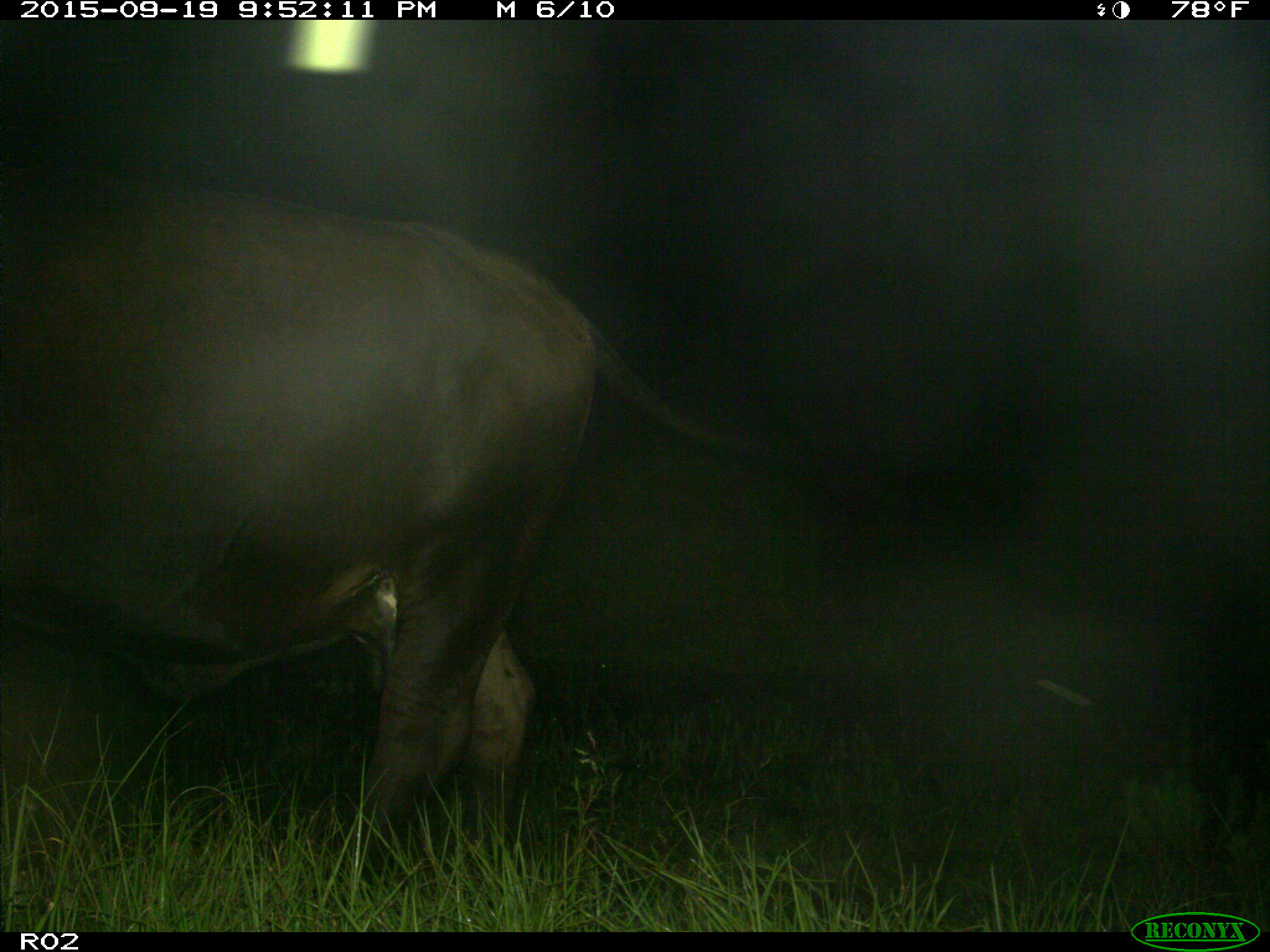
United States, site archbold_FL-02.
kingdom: Animalia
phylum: Chordata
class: Mammalia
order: Artiodactyla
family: Bovidae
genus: Bos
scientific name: Bos taurus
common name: domestic cow